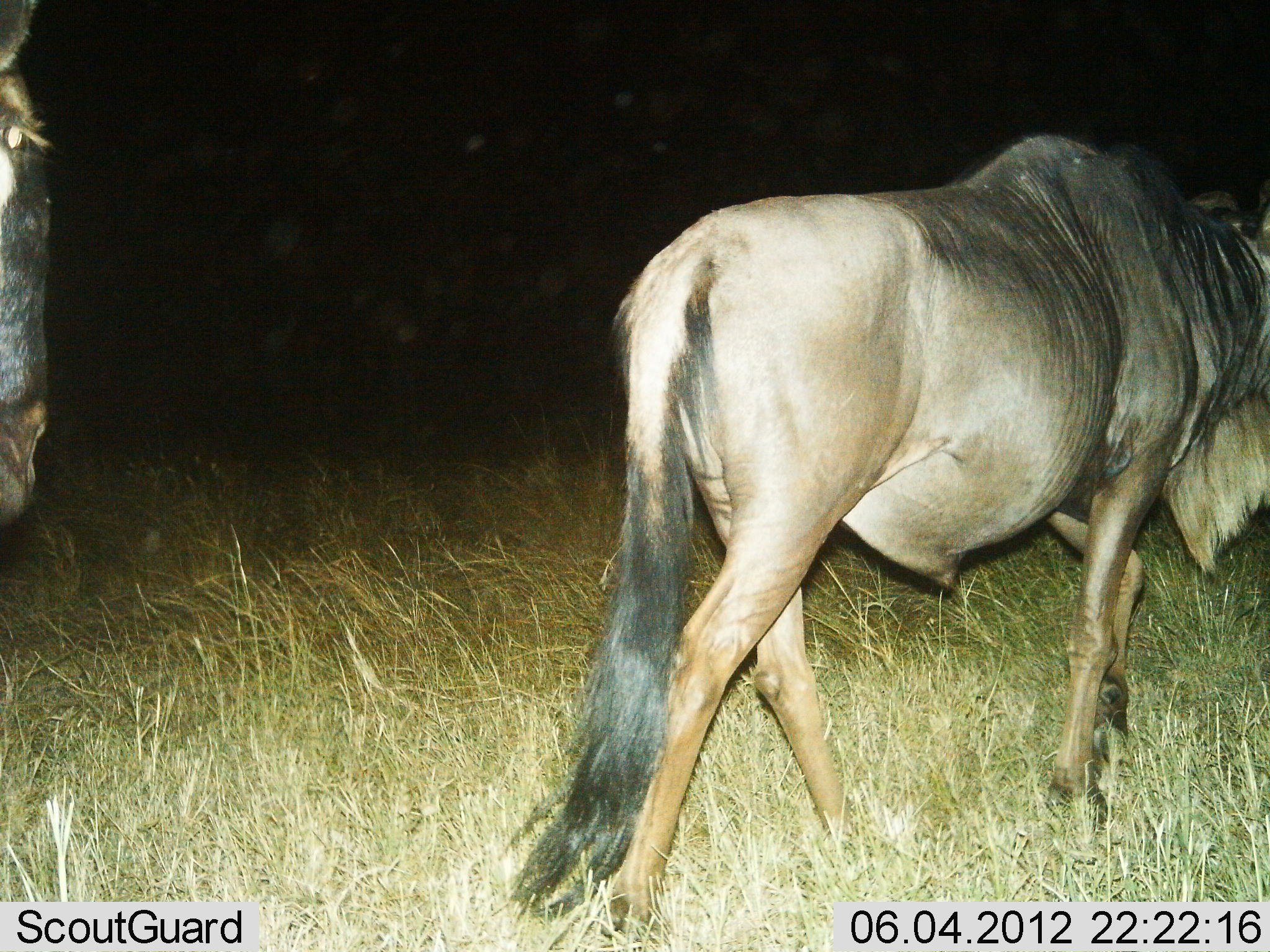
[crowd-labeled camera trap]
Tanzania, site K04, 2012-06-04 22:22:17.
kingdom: Animalia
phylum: Chordata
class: Mammalia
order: Artiodactyla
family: Bovidae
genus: Connochaetes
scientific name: Connochaetes taurinus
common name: blue wildebeest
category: wildebeest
Wildebeest (blue wildebeest) (Connochaetes taurinus), count 2. Behavior (volunteer vote fractions): standing 10%, resting 0%, moving 90%, interacting 0%. Young present (vote fraction): 0%. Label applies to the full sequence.